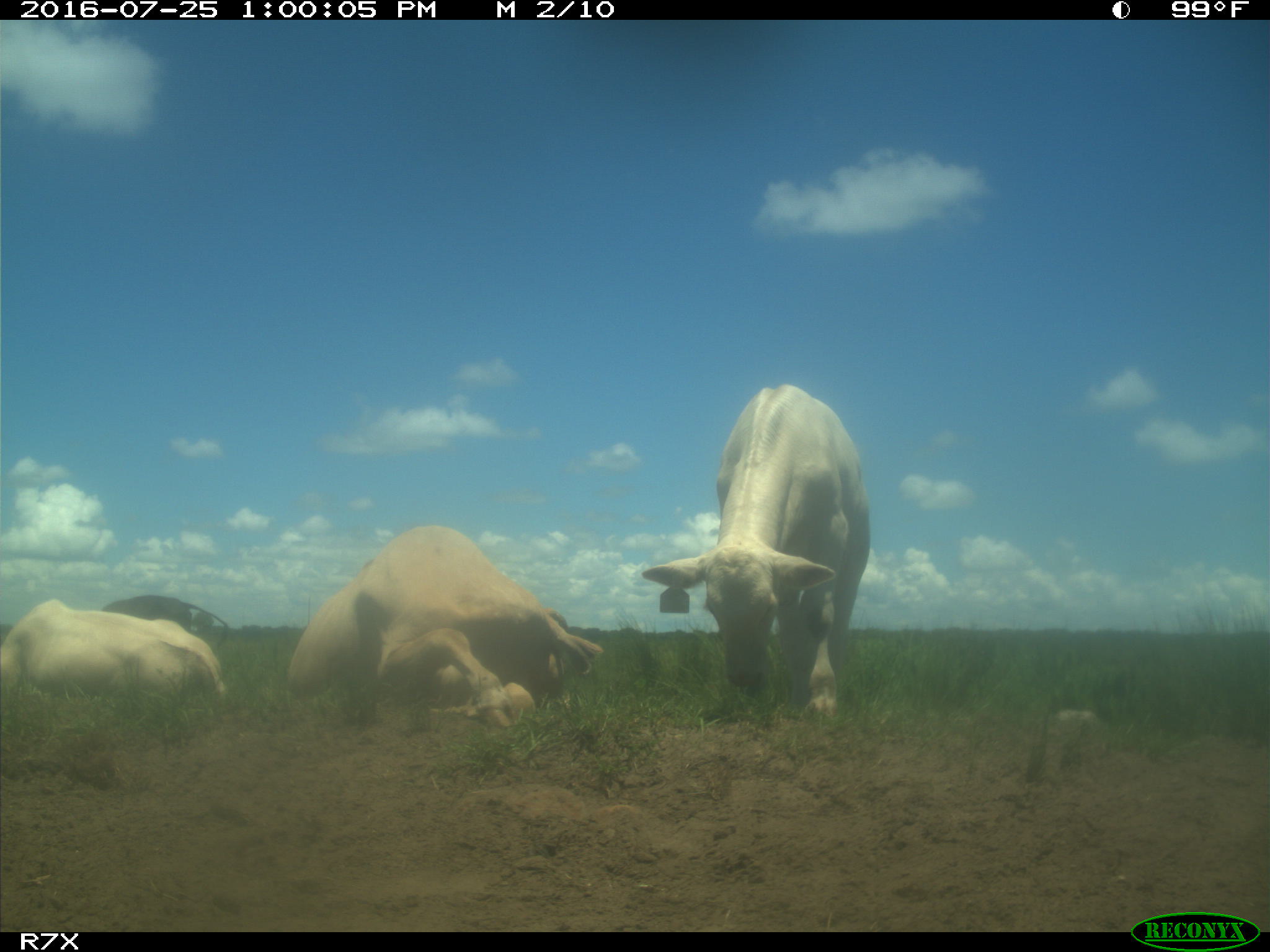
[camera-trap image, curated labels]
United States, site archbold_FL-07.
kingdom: Animalia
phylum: Chordata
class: Mammalia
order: Artiodactyla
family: Bovidae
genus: Bos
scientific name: Bos taurus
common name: domestic cow